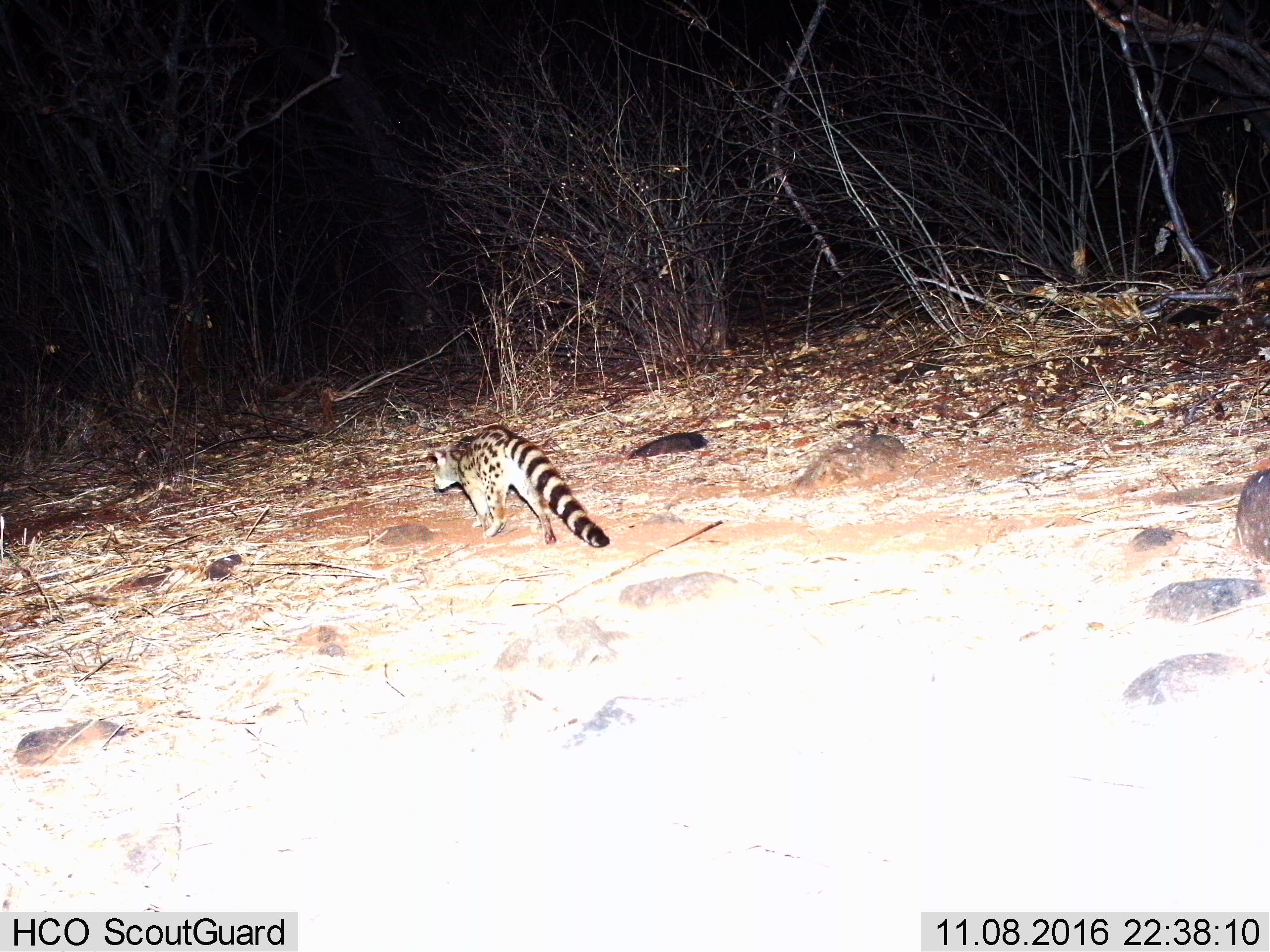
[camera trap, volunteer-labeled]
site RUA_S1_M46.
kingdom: Animalia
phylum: Chordata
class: Mammalia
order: Carnivora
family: Viverridae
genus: Genetta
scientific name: Genetta genetta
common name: small-spotted genet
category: genetcommonsmallspotted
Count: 1.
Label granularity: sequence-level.